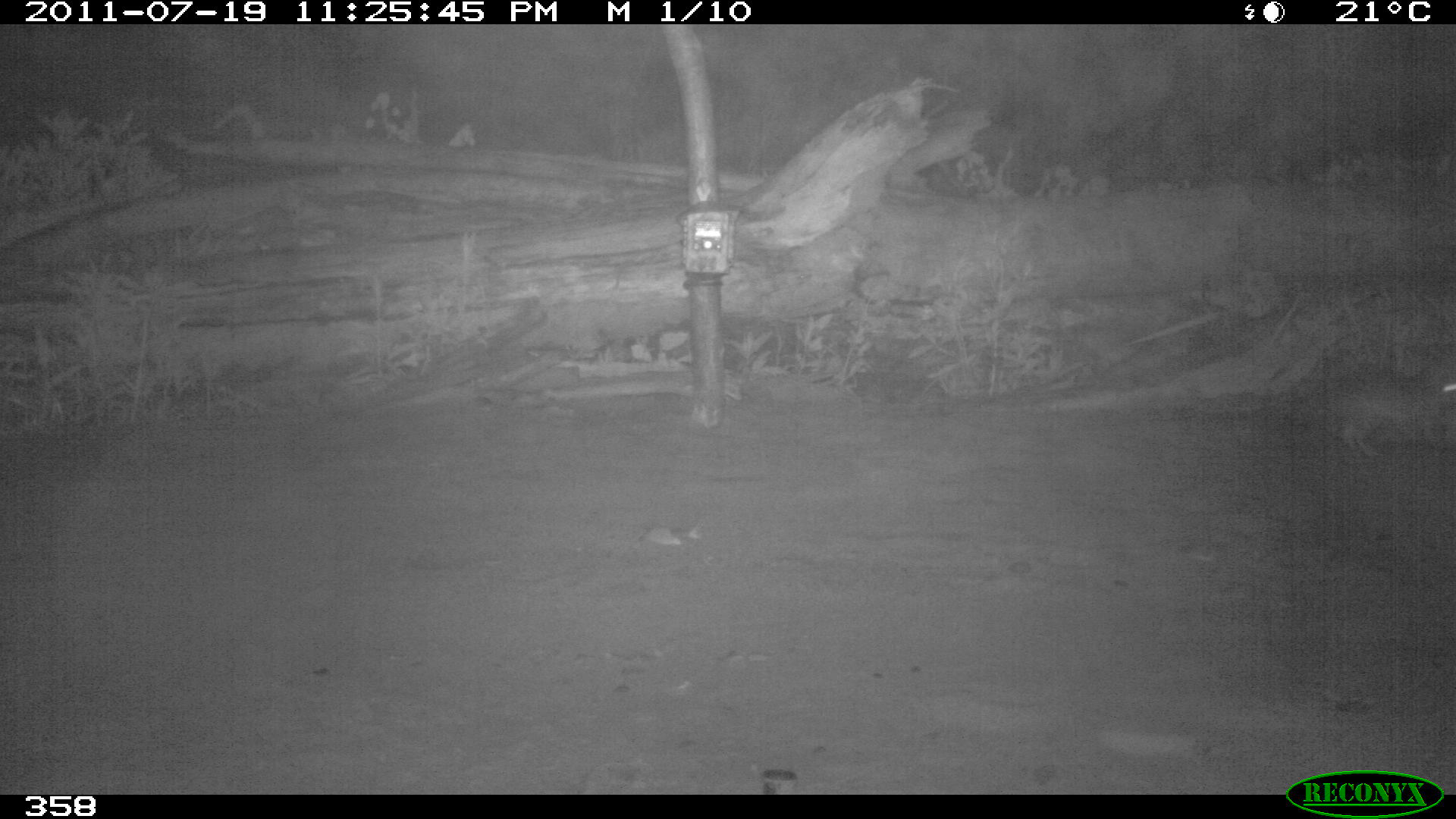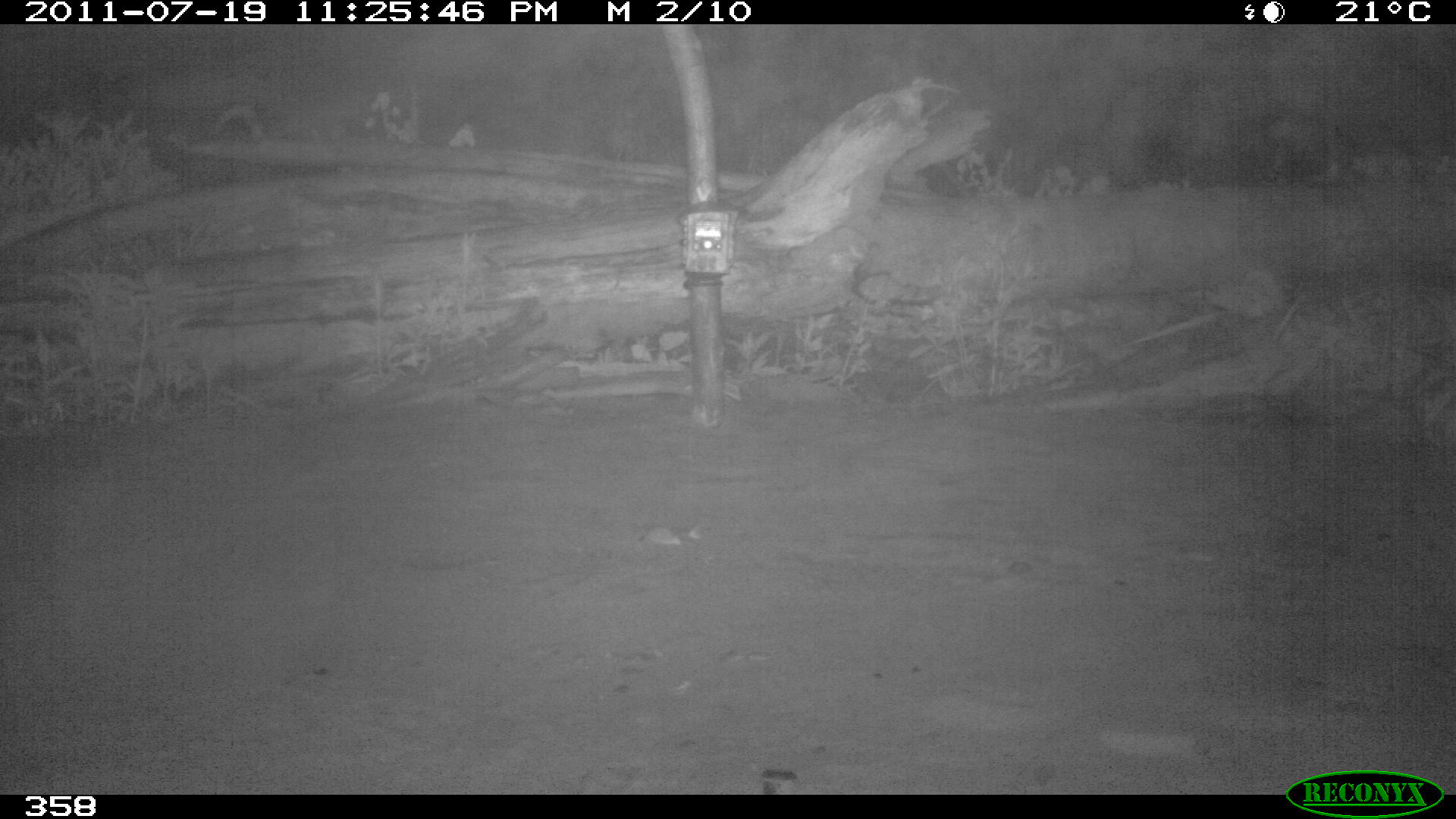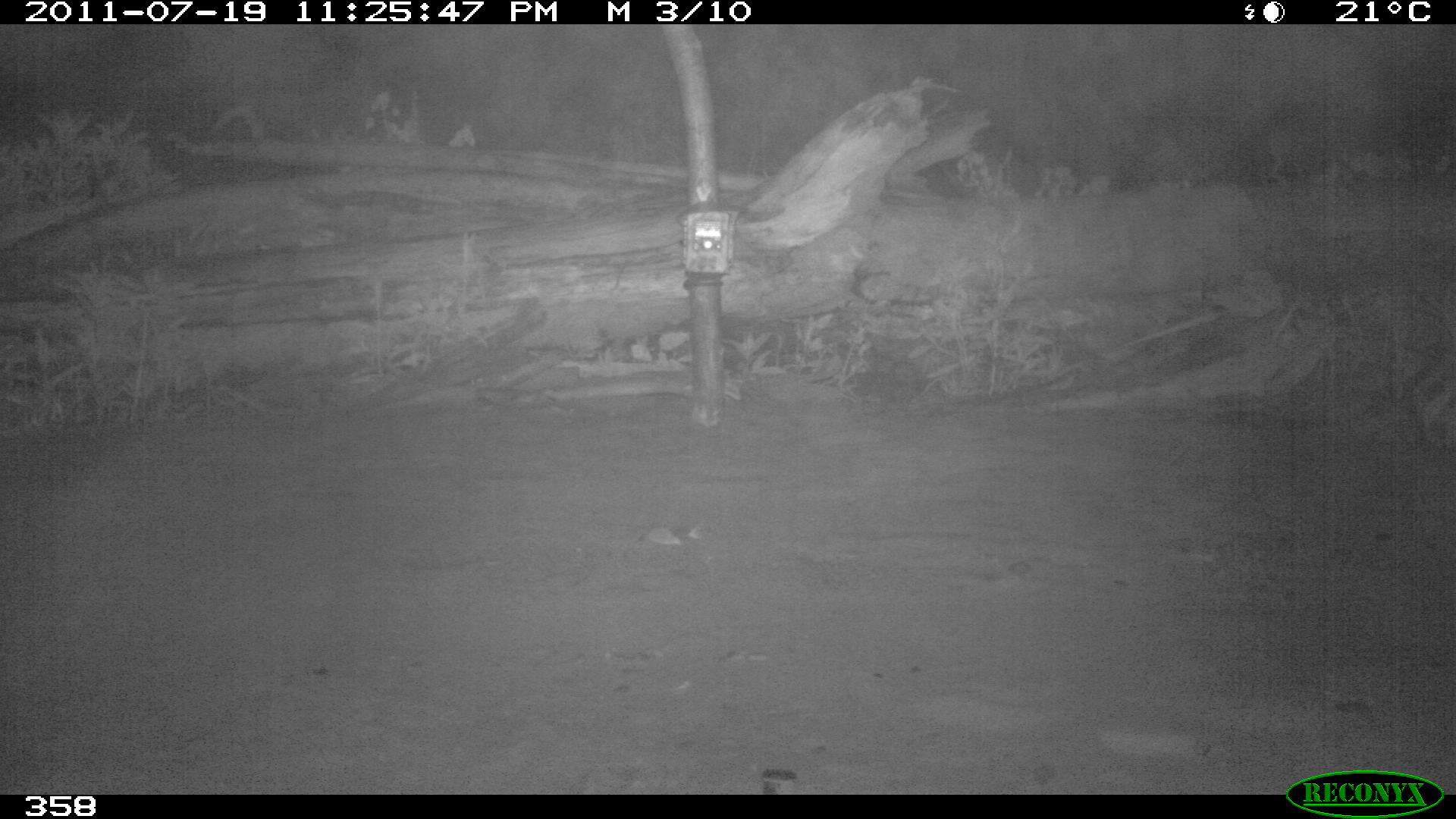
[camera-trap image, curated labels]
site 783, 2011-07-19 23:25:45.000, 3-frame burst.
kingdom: Animalia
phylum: Chordata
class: Mammalia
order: Lagomorpha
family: Leporidae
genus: Sylvilagus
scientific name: Sylvilagus brasiliensis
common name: tapeti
Sylvilagus brasiliensis (tapeti).